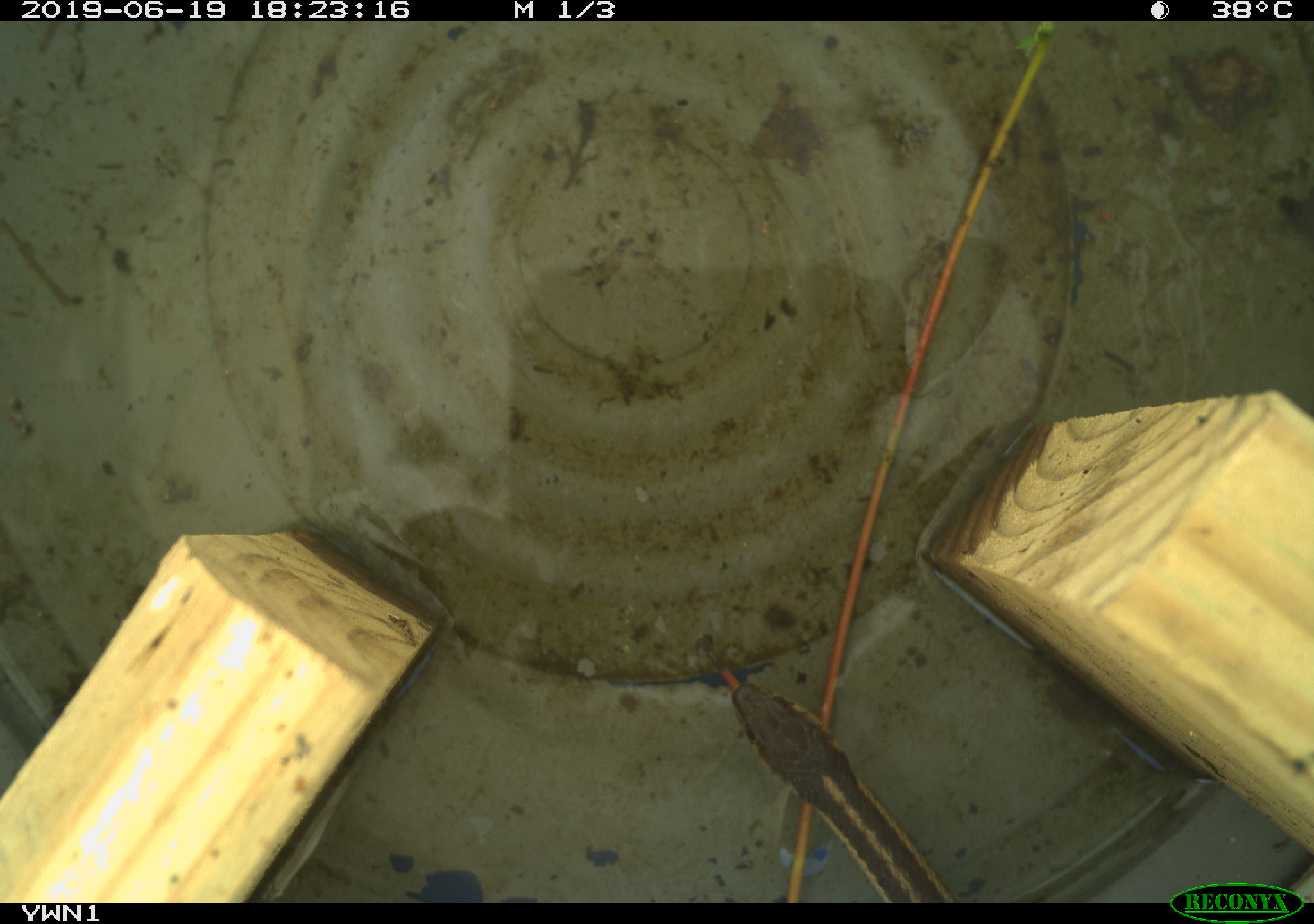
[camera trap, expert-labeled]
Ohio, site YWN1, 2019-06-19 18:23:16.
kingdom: Animalia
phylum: Chordata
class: Reptilia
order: Squamata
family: Colubridae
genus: Thamnophis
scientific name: Thamnophis sirtalis sirtalis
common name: eastern gartersnake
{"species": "eastern gartersnake (Thamnophis sirtalis sirtalis)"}